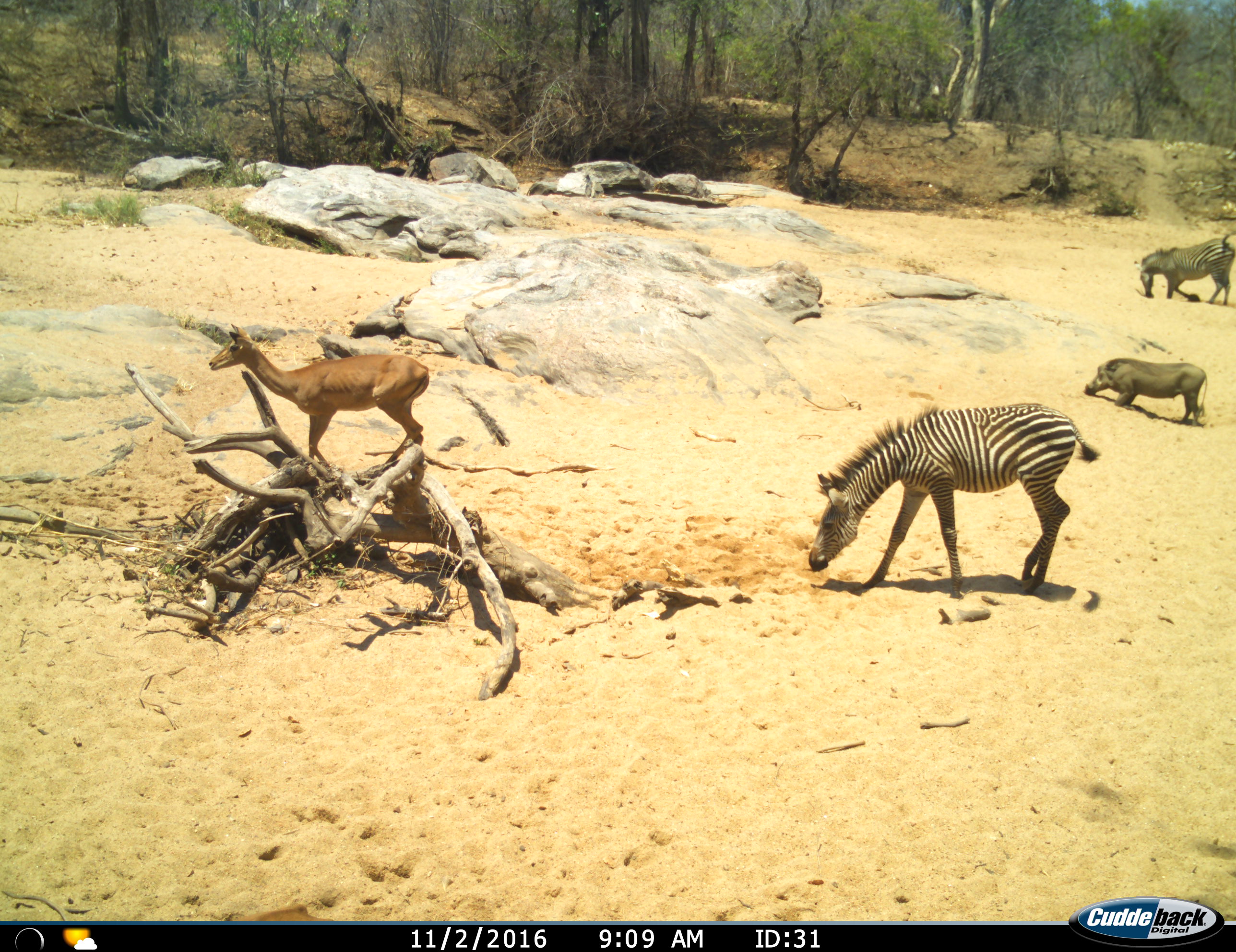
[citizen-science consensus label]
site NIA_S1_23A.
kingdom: Animalia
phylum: Chordata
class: Mammalia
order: Artiodactyla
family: Bovidae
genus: Aepyceros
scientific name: Aepyceros melampus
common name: impala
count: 1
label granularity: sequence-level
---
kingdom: Animalia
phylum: Chordata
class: Mammalia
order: Artiodactyla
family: Suidae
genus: Phacochoerus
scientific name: Phacochoerus africanus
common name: warthog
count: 1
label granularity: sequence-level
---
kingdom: Animalia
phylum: Chordata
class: Mammalia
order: Perissodactyla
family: Equidae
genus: Equus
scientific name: Equus quagga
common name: plains zebra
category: zebraplains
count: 2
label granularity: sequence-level